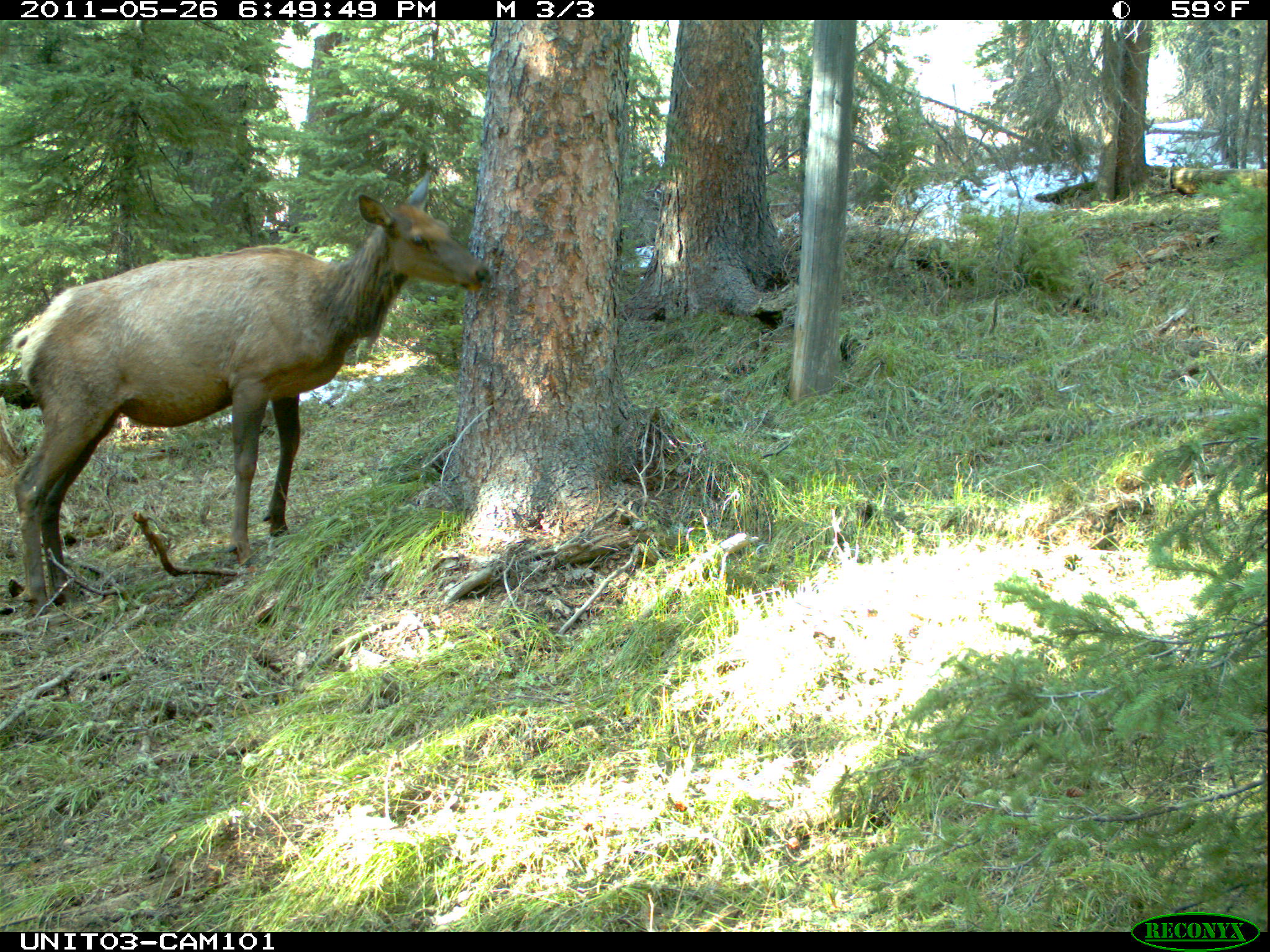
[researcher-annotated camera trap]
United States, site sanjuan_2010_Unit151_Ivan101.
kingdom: Animalia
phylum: Chordata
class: Mammalia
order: Artiodactyla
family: Cervidae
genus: Cervus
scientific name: Cervus elaphus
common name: red deer